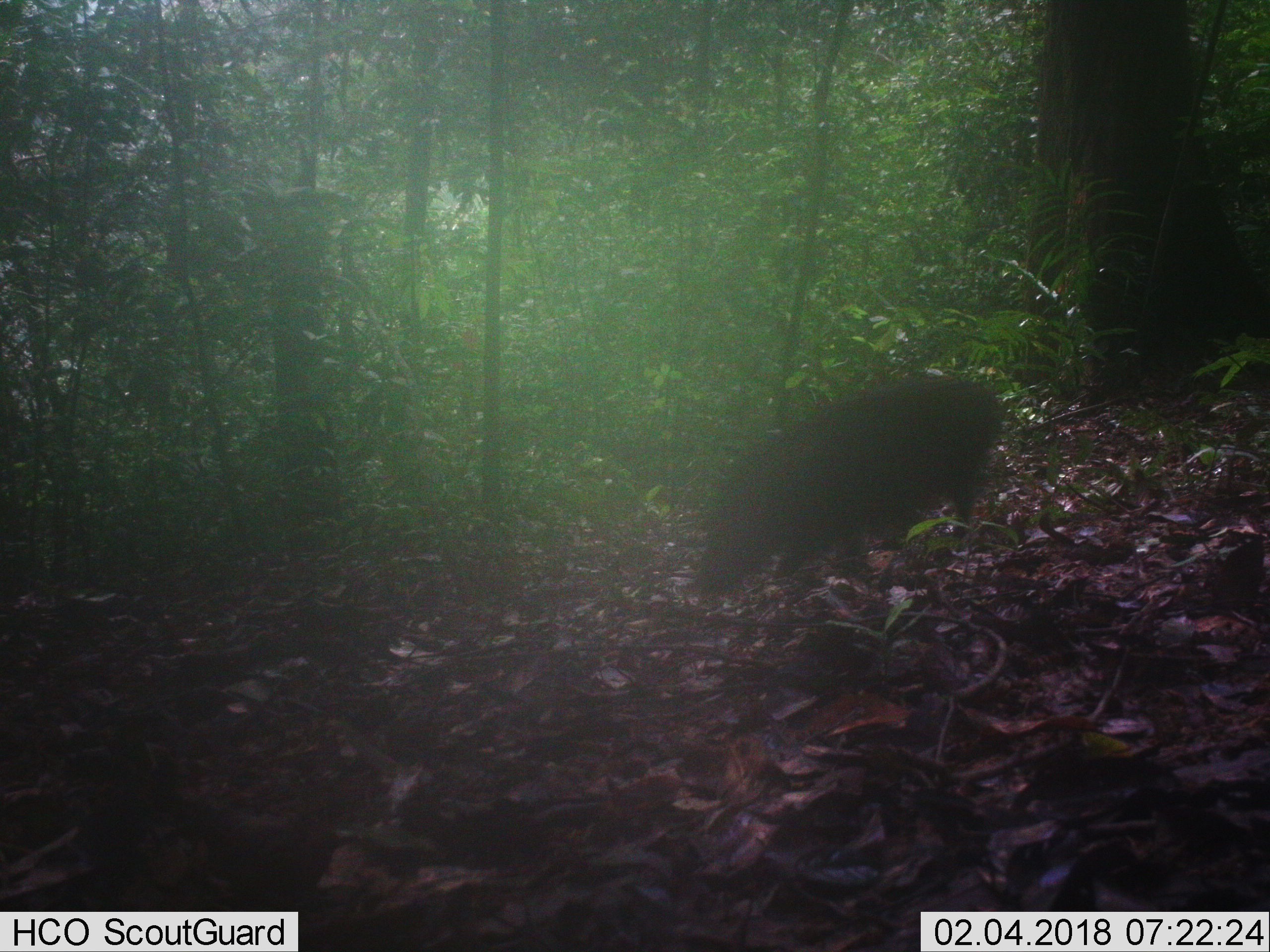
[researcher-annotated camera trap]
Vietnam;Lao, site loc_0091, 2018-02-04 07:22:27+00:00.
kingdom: Animalia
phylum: Chordata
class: Mammalia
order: Artiodactyla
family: Suidae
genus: Sus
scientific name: Sus scrofa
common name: eurasian wild pig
Eurasian wild pig (Sus scrofa). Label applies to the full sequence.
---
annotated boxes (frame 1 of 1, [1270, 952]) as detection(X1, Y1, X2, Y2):
eurasian wild pig: detection(695, 378, 1004, 601)